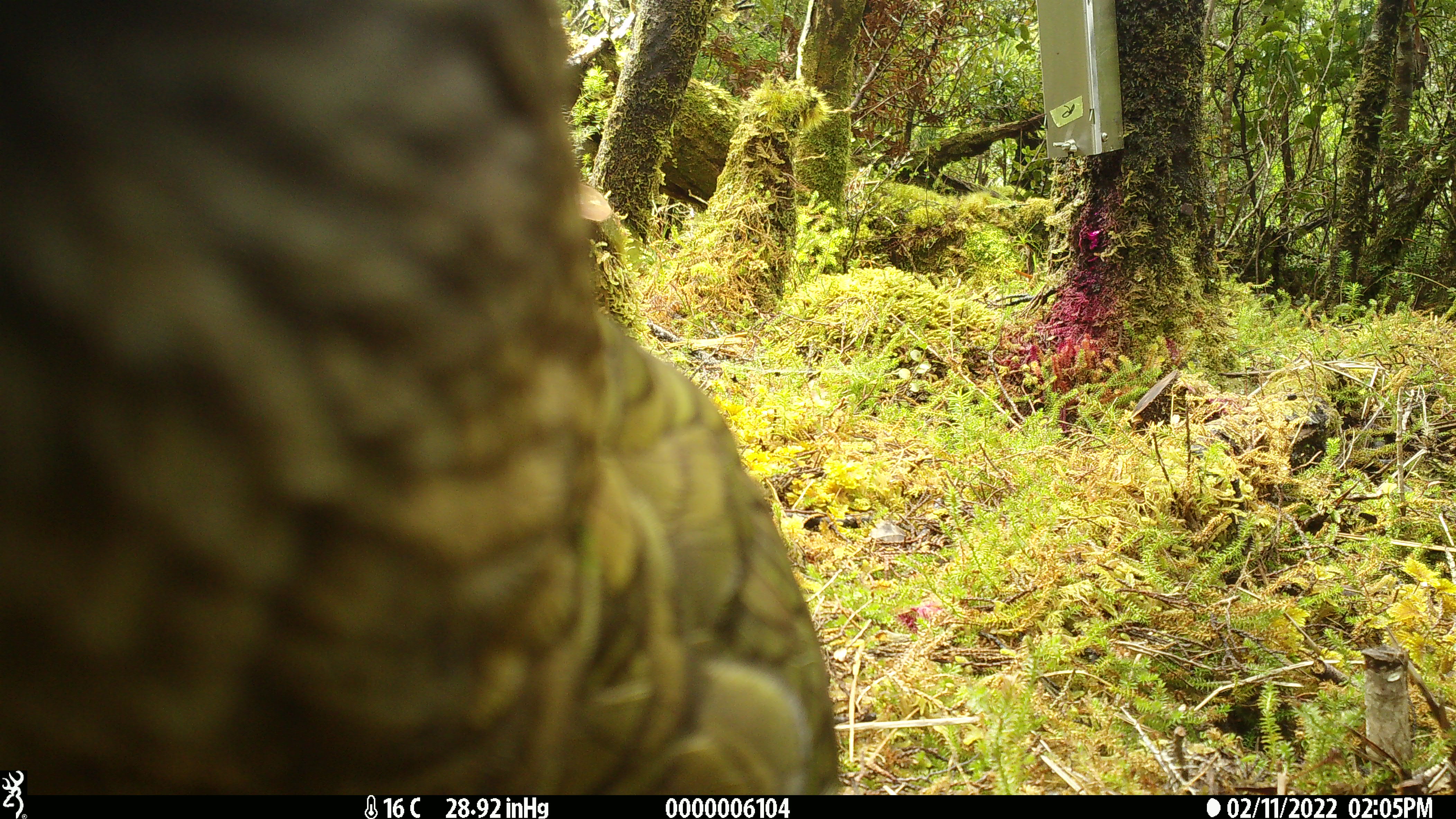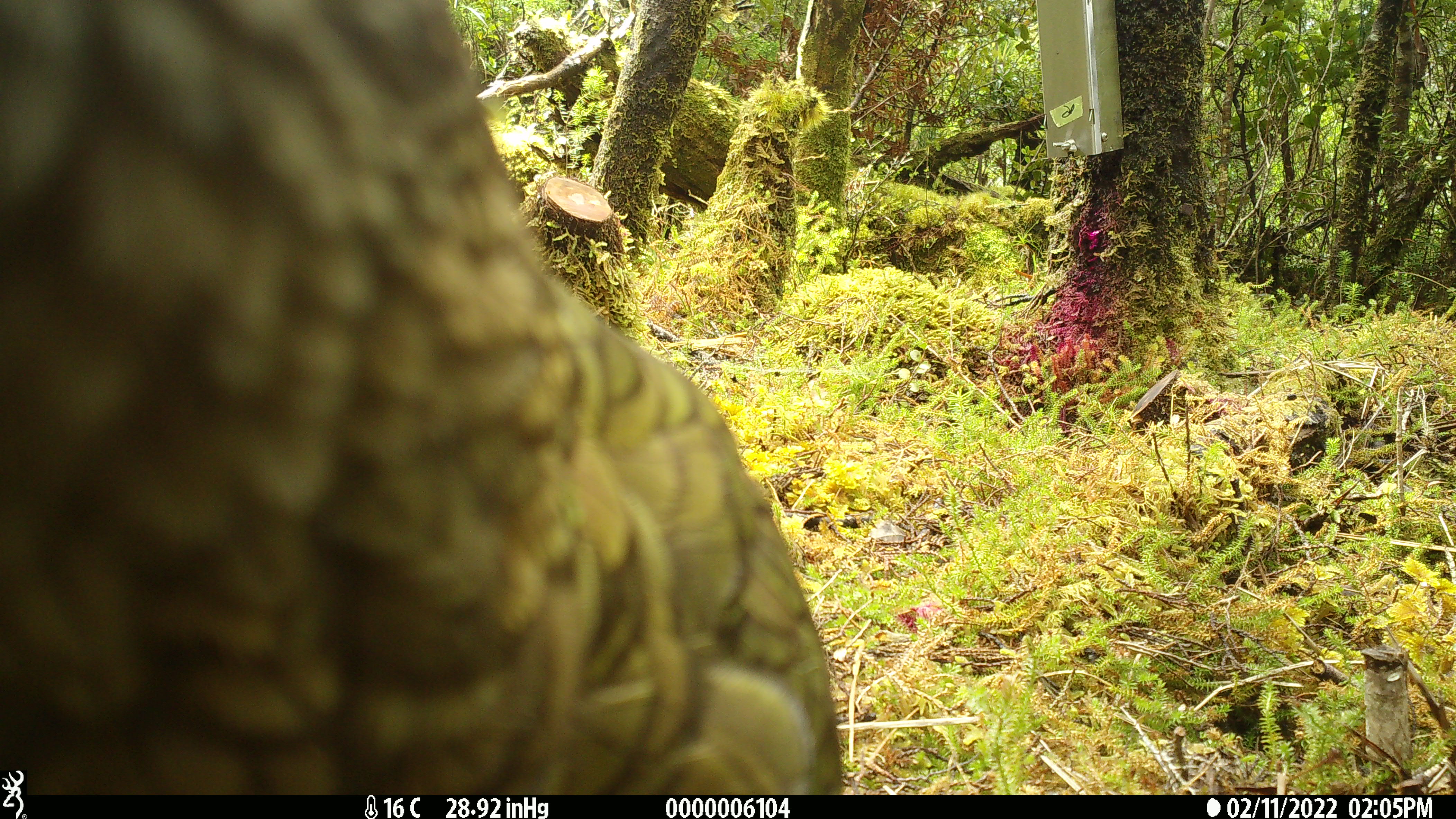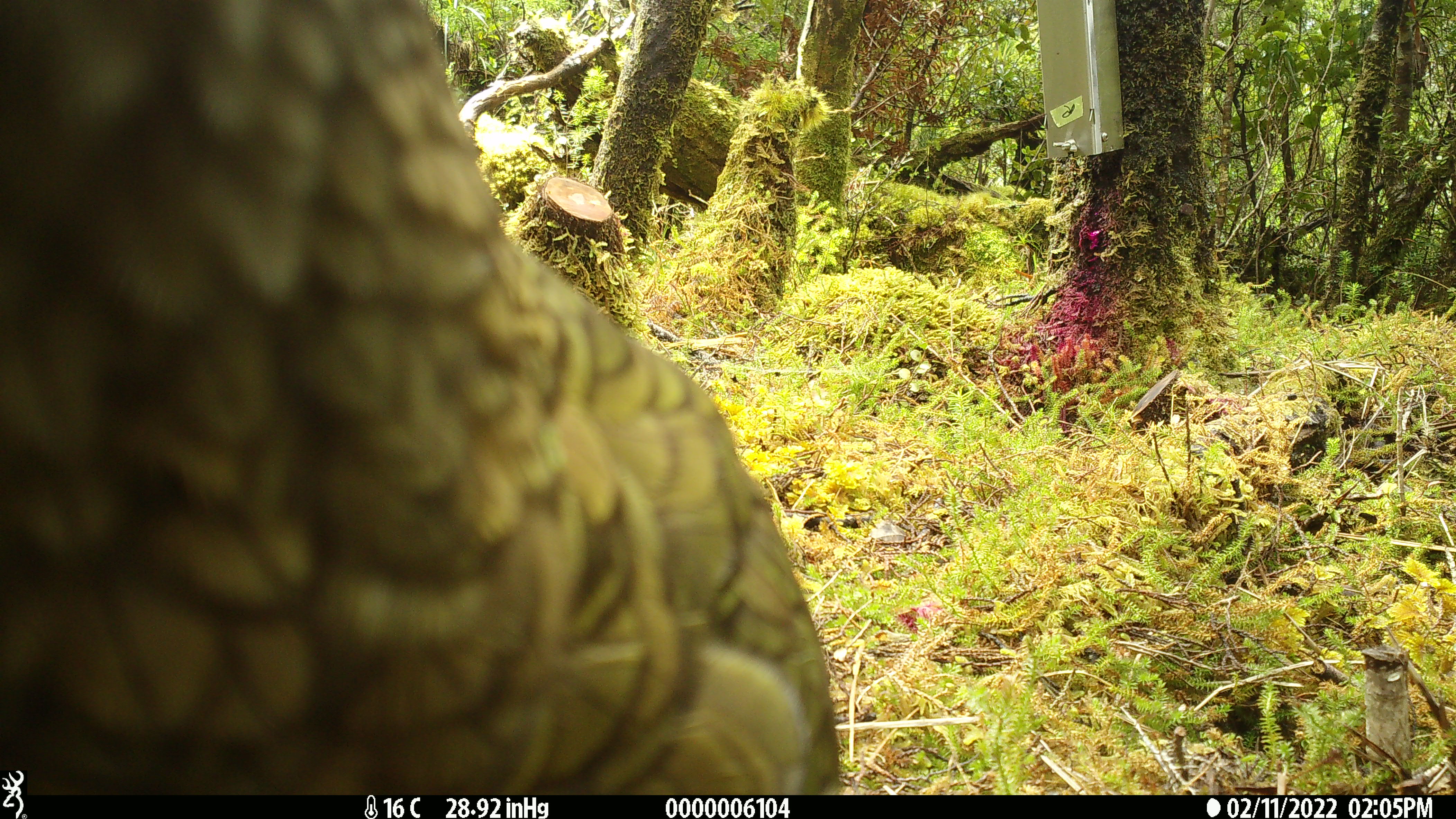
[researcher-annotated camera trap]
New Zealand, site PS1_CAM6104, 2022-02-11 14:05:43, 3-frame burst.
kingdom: Animalia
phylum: Chordata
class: Aves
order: Psittaciformes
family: Strigopidae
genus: Nestor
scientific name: Nestor notabilis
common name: kea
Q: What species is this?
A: Kea (Nestor notabilis).